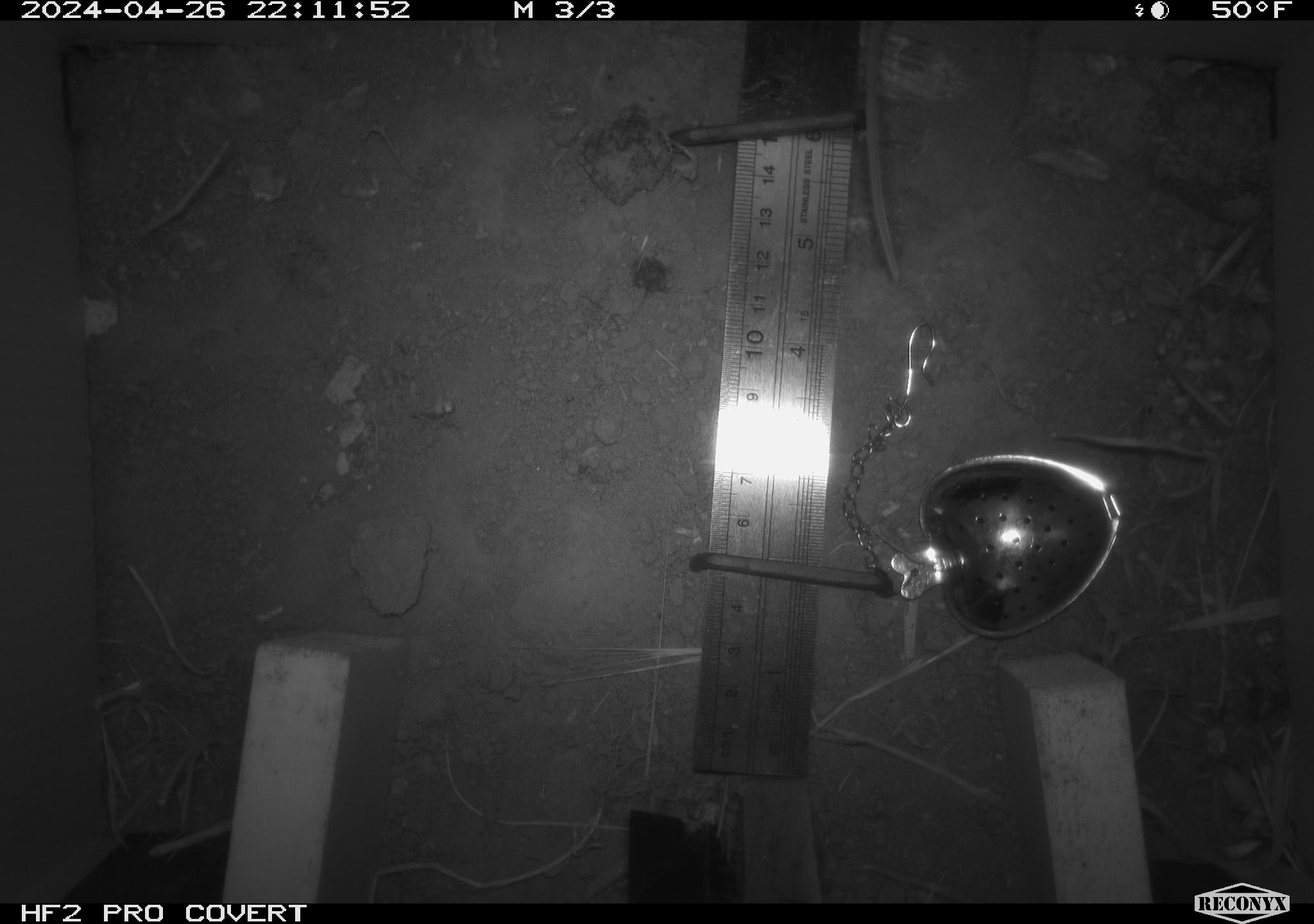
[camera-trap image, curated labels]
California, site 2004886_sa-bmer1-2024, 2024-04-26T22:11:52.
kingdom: Animalia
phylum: Chordata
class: Mammalia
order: Rodentia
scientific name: Rodentia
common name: mouse species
Mouse species (Rodentia).